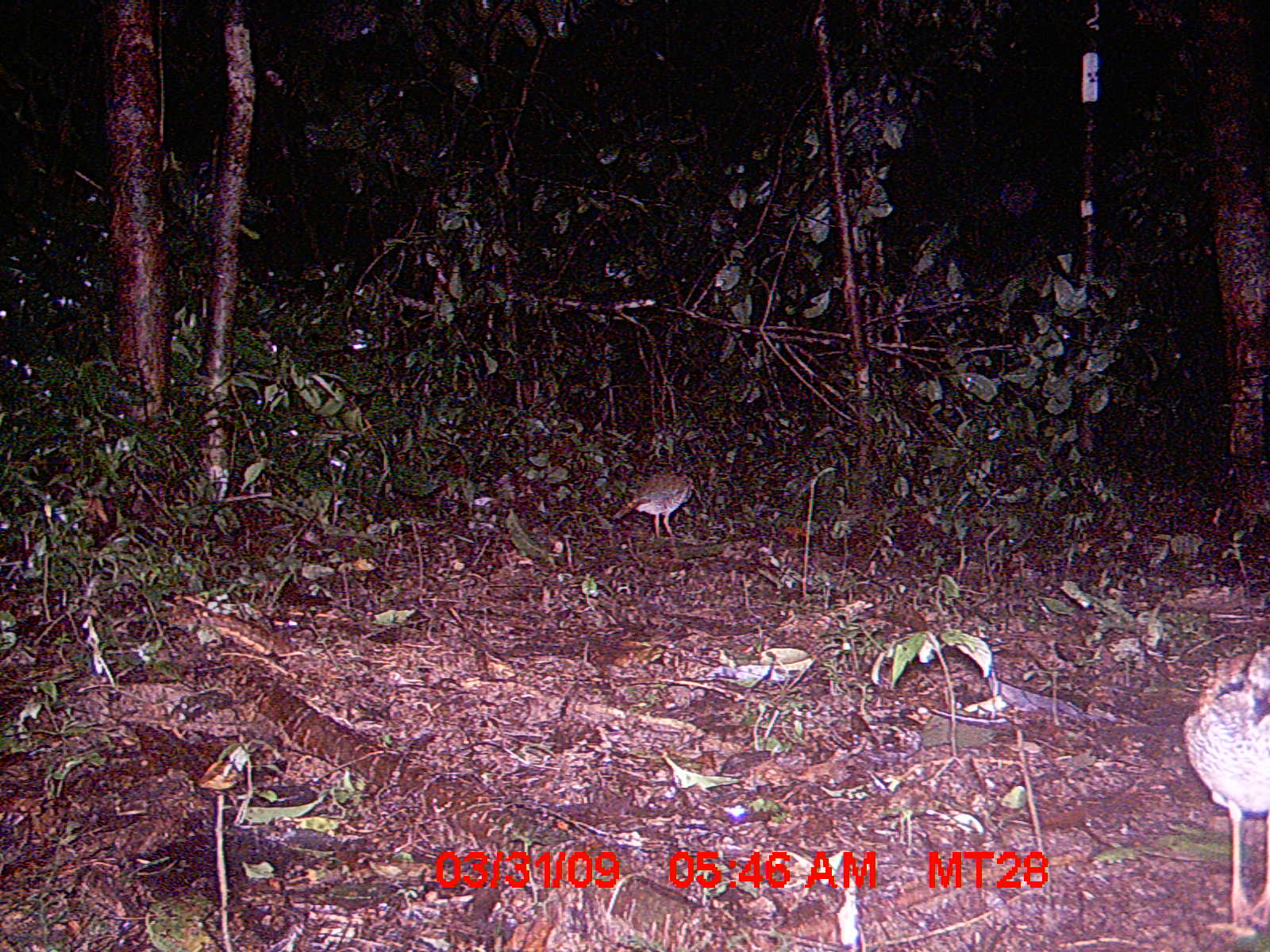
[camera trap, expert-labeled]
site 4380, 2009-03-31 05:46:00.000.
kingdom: Animalia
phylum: Chordata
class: Aves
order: Coraciiformes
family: Brachypteraciidae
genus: Brachypteracias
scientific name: Brachypteracias squamiger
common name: scaly ground-roller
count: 2